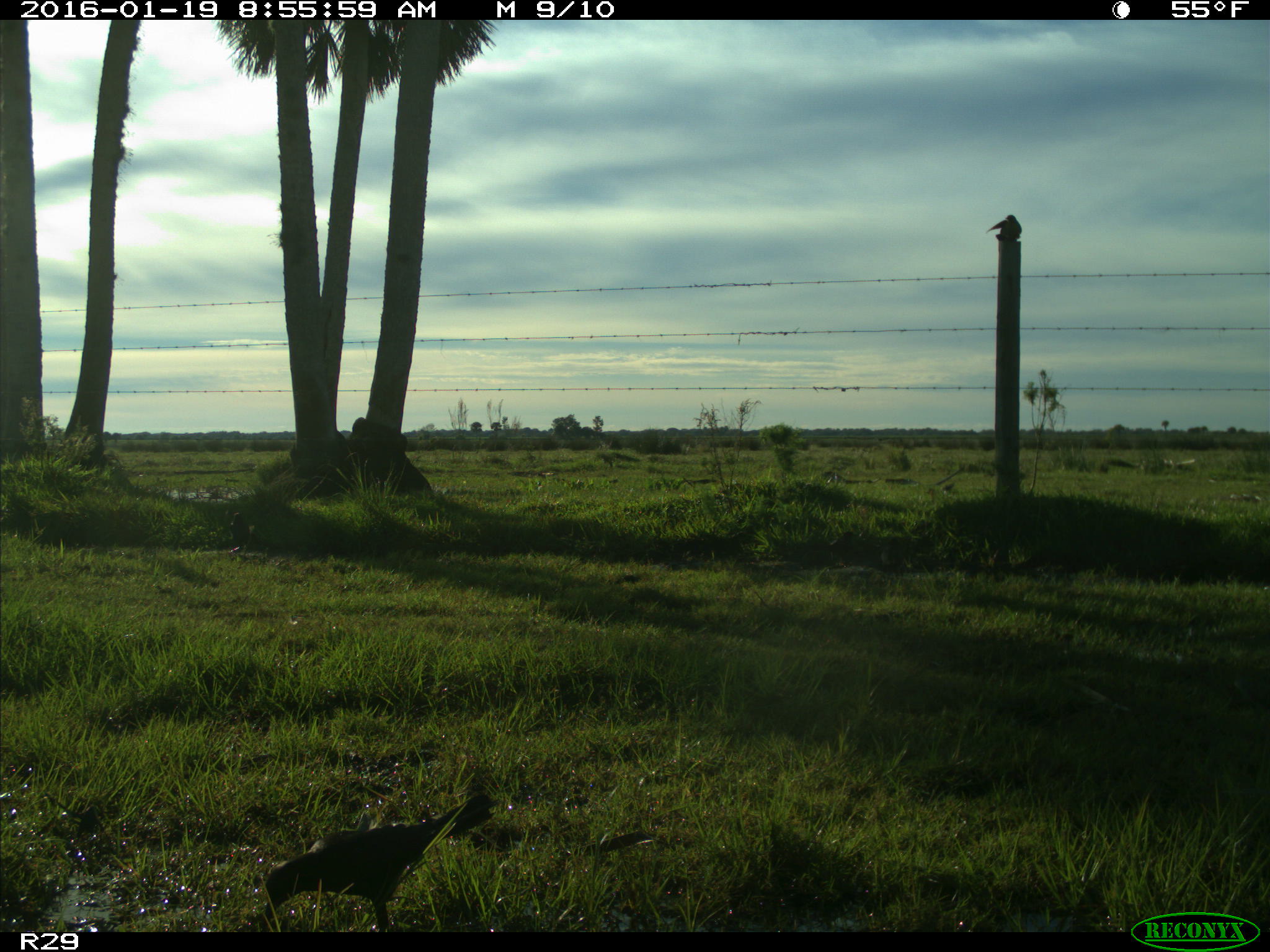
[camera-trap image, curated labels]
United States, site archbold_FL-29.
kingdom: Animalia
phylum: Chordata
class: Aves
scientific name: Aves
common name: birds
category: unidentified bird